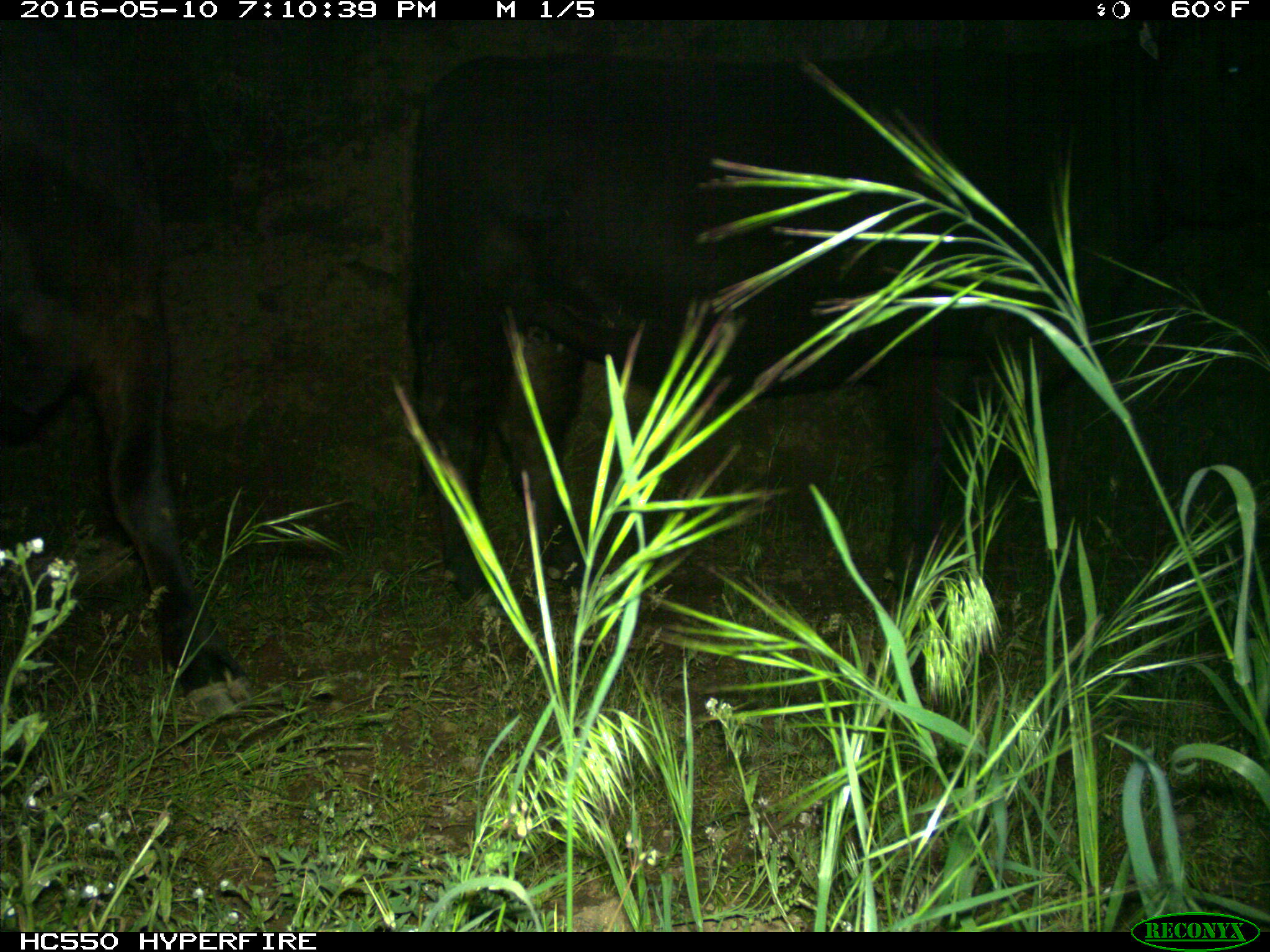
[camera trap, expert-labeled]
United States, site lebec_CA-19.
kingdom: Animalia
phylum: Chordata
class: Mammalia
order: Artiodactyla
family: Bovidae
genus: Bos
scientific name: Bos taurus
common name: domestic cow